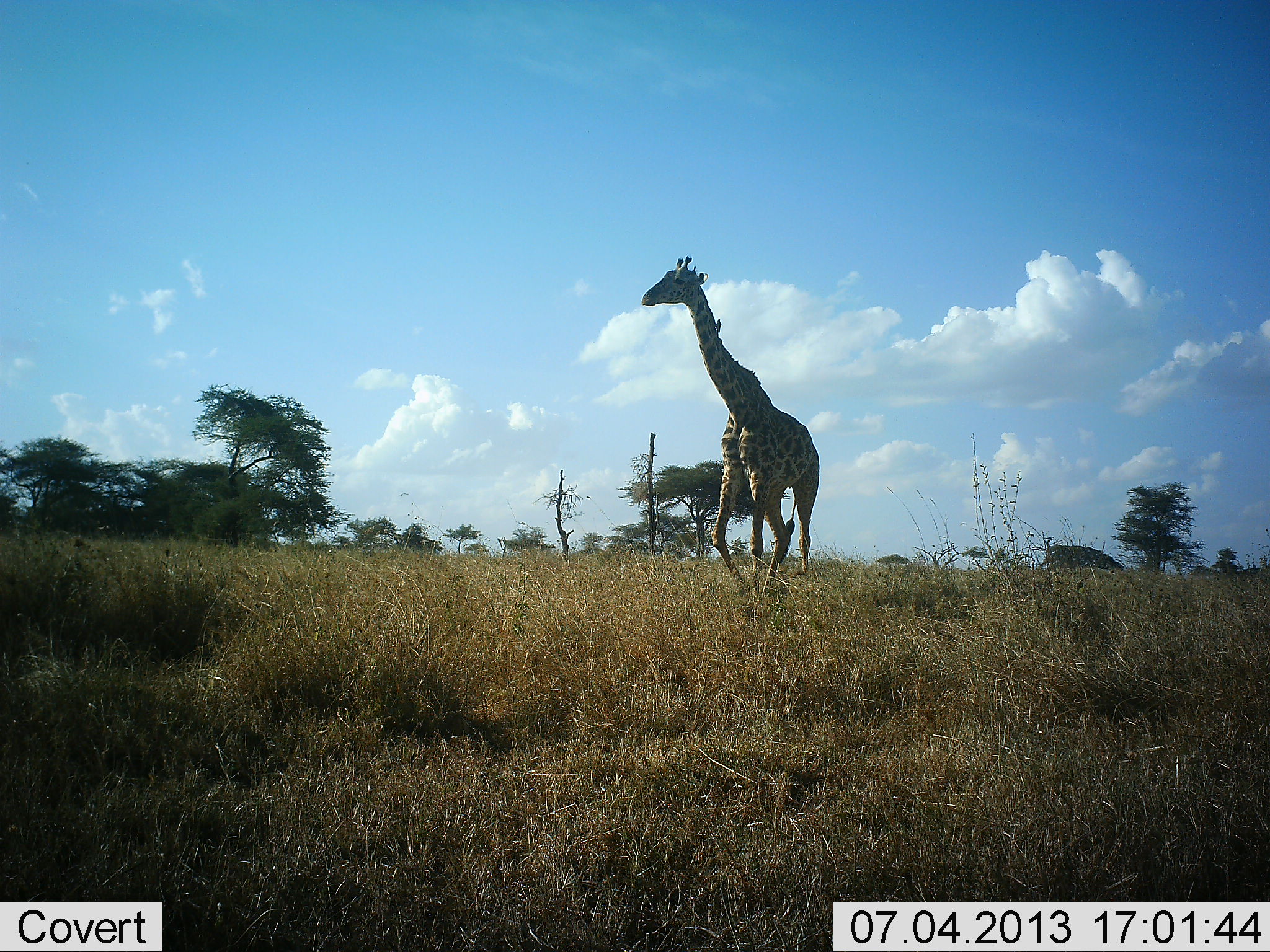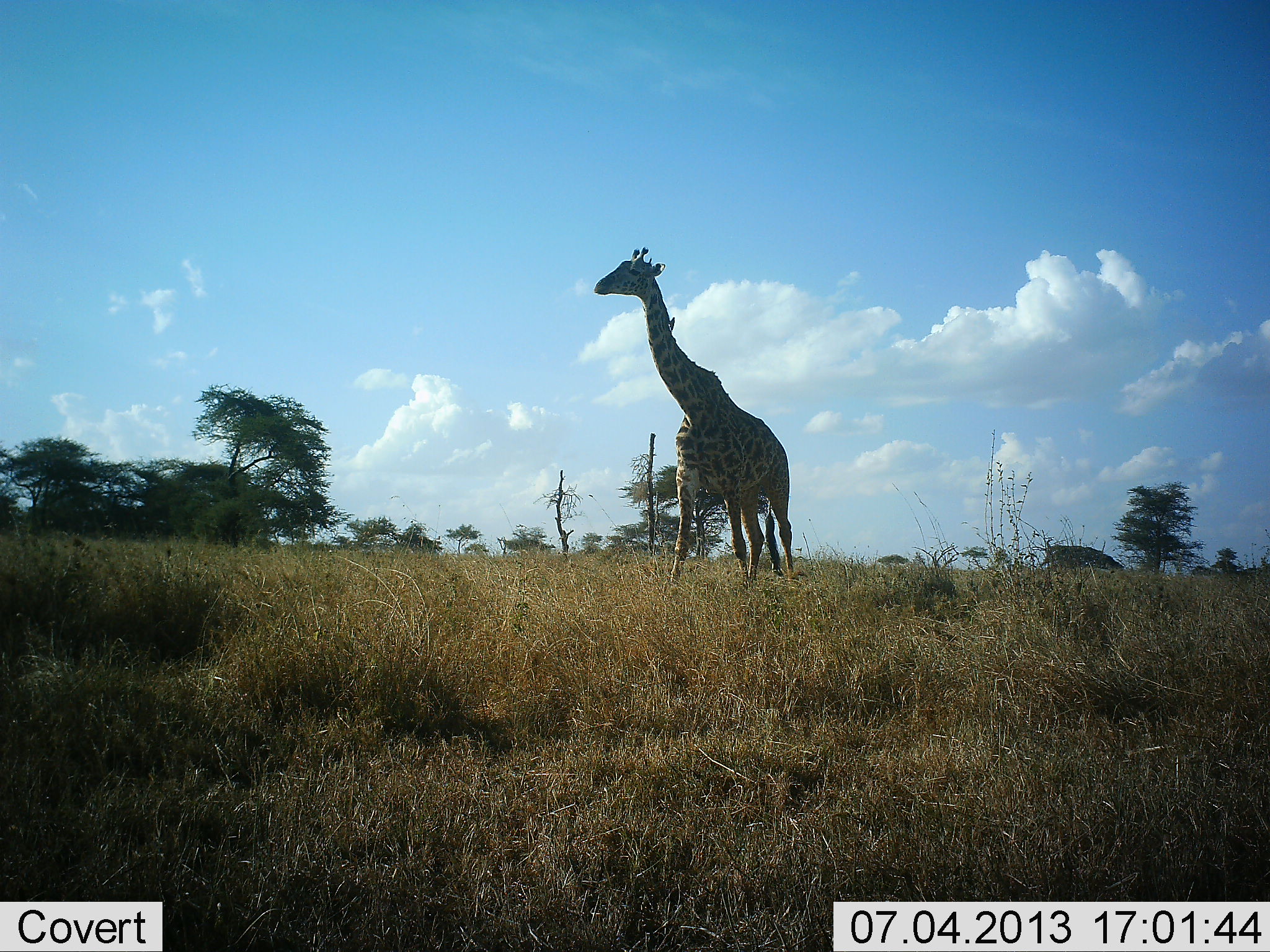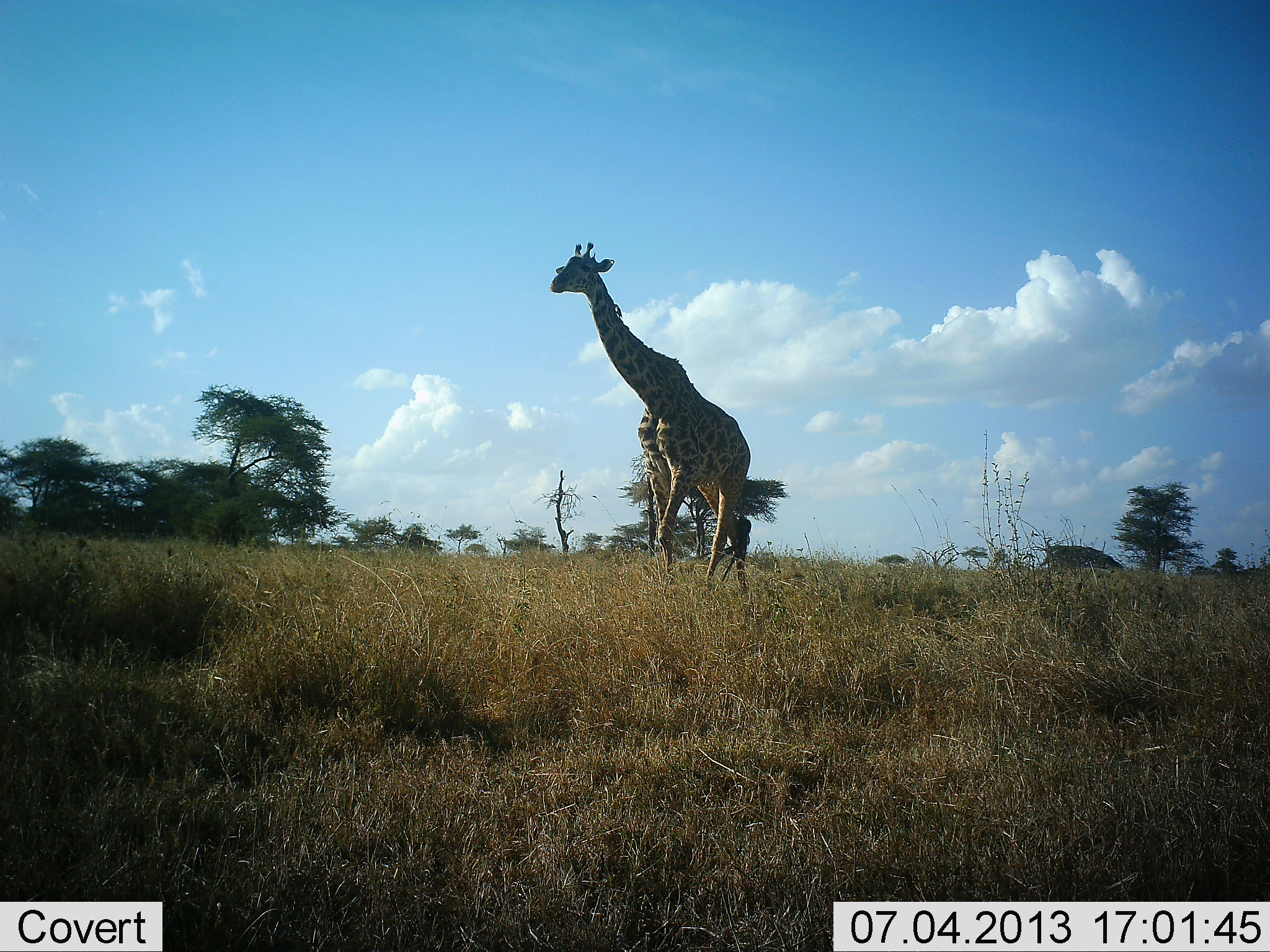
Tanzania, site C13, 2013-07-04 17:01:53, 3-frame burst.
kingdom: Animalia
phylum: Chordata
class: Mammalia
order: Artiodactyla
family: Giraffidae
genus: Giraffa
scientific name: Giraffa camelopardalis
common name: giraffe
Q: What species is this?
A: Giraffe (Giraffa camelopardalis).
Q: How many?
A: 1.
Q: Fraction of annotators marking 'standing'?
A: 20%.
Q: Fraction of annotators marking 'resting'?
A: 0%.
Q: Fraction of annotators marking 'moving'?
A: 80%.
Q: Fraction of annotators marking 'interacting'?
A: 0%.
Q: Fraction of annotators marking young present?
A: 0%.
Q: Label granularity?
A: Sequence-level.